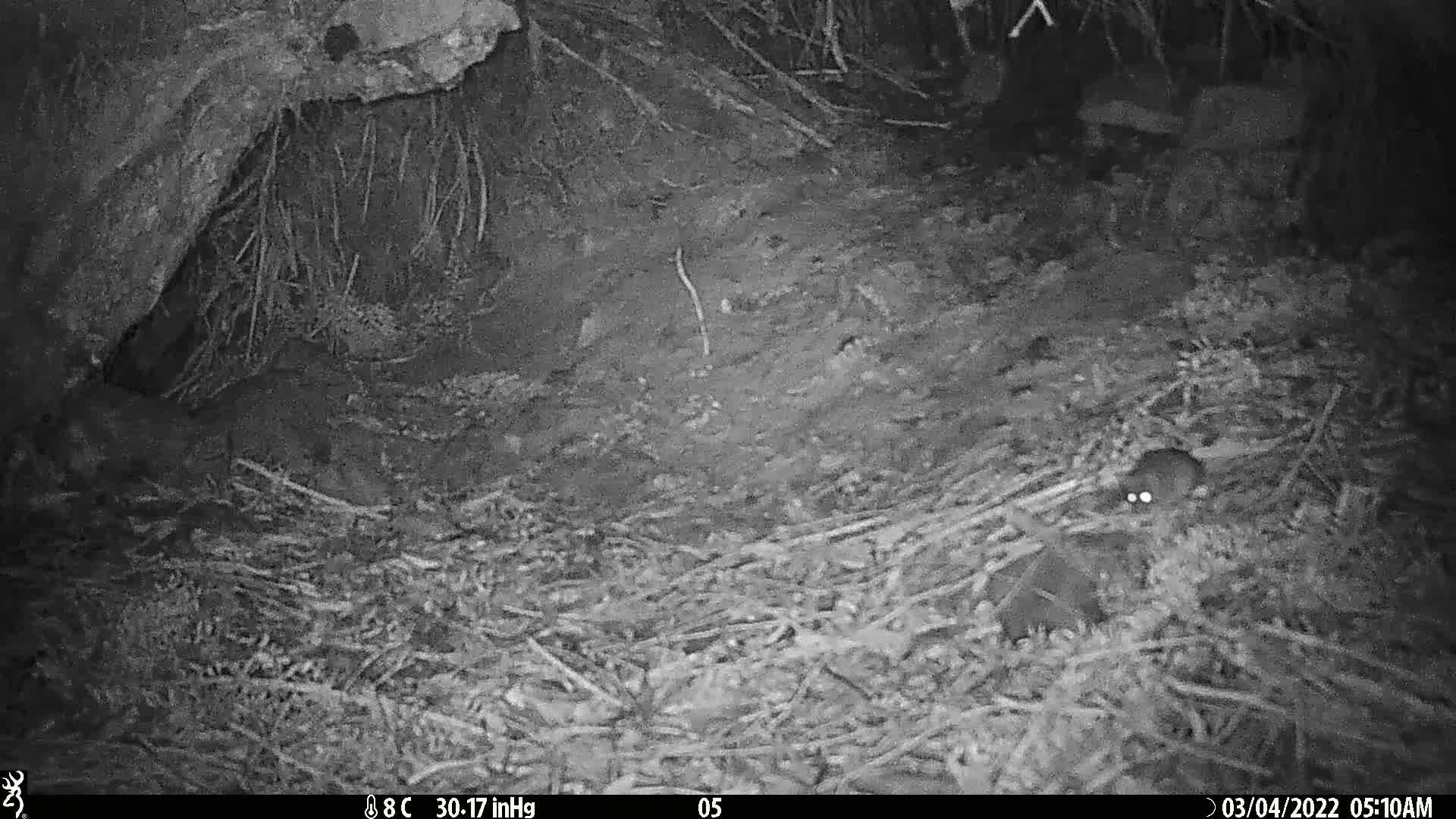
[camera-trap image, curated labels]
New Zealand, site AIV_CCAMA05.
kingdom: Animalia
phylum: Chordata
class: Mammalia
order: Rodentia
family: Muridae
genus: Mus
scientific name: Mus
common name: mouse